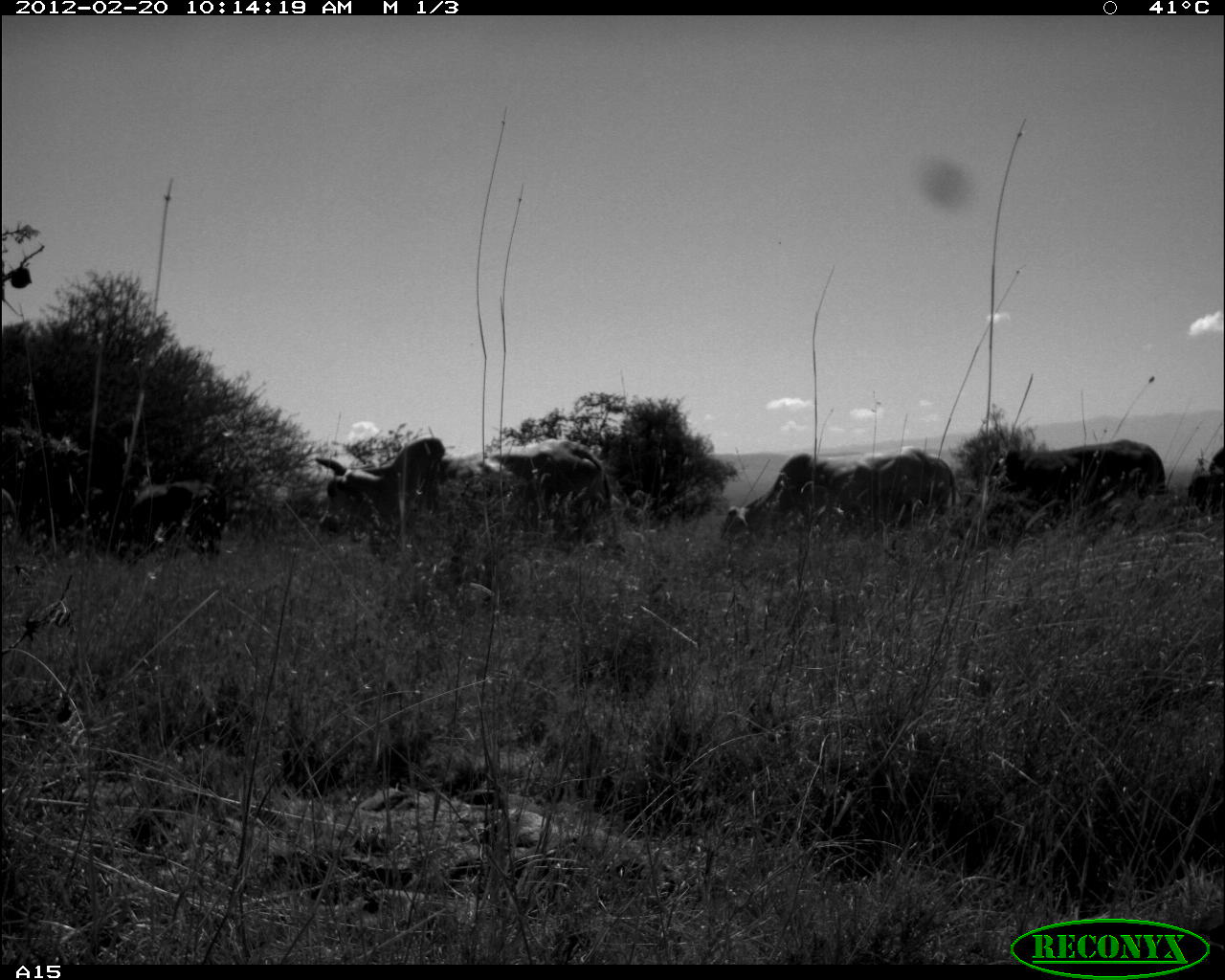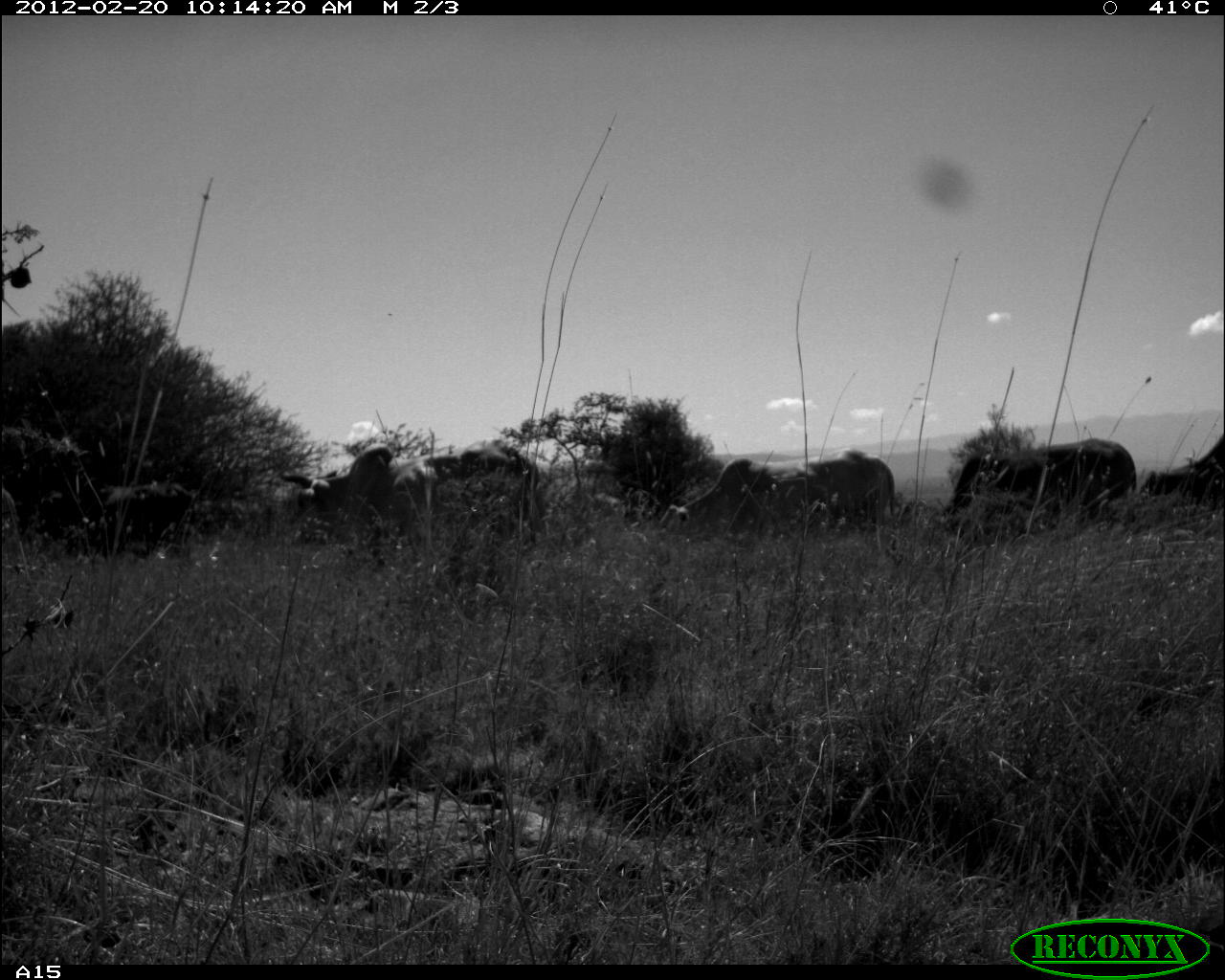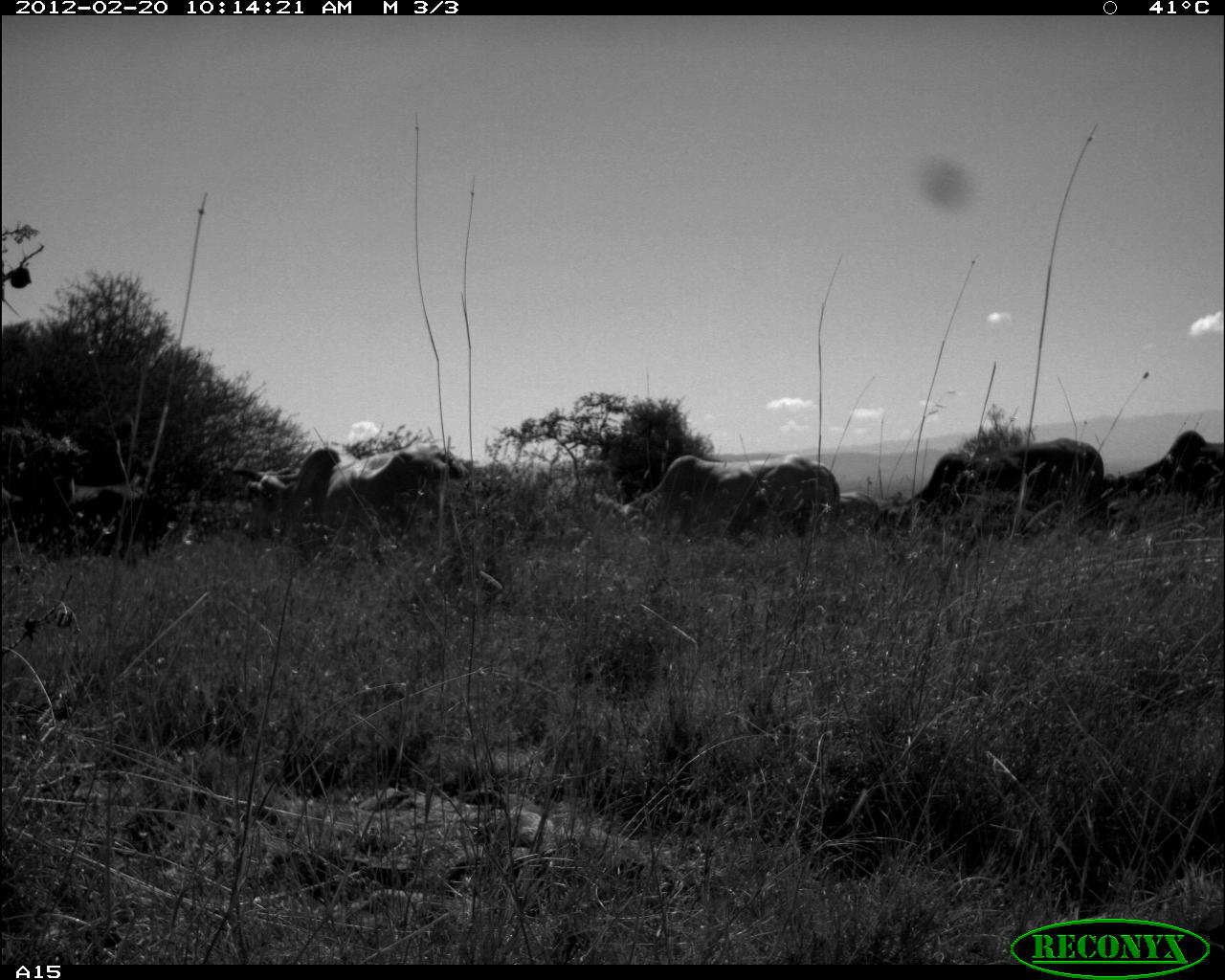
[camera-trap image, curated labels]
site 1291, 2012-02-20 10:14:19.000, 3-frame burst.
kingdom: Animalia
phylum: Chordata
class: Mammalia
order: Artiodactyla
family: Bovidae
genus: Bos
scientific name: Bos taurus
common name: domestic cattle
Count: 5.